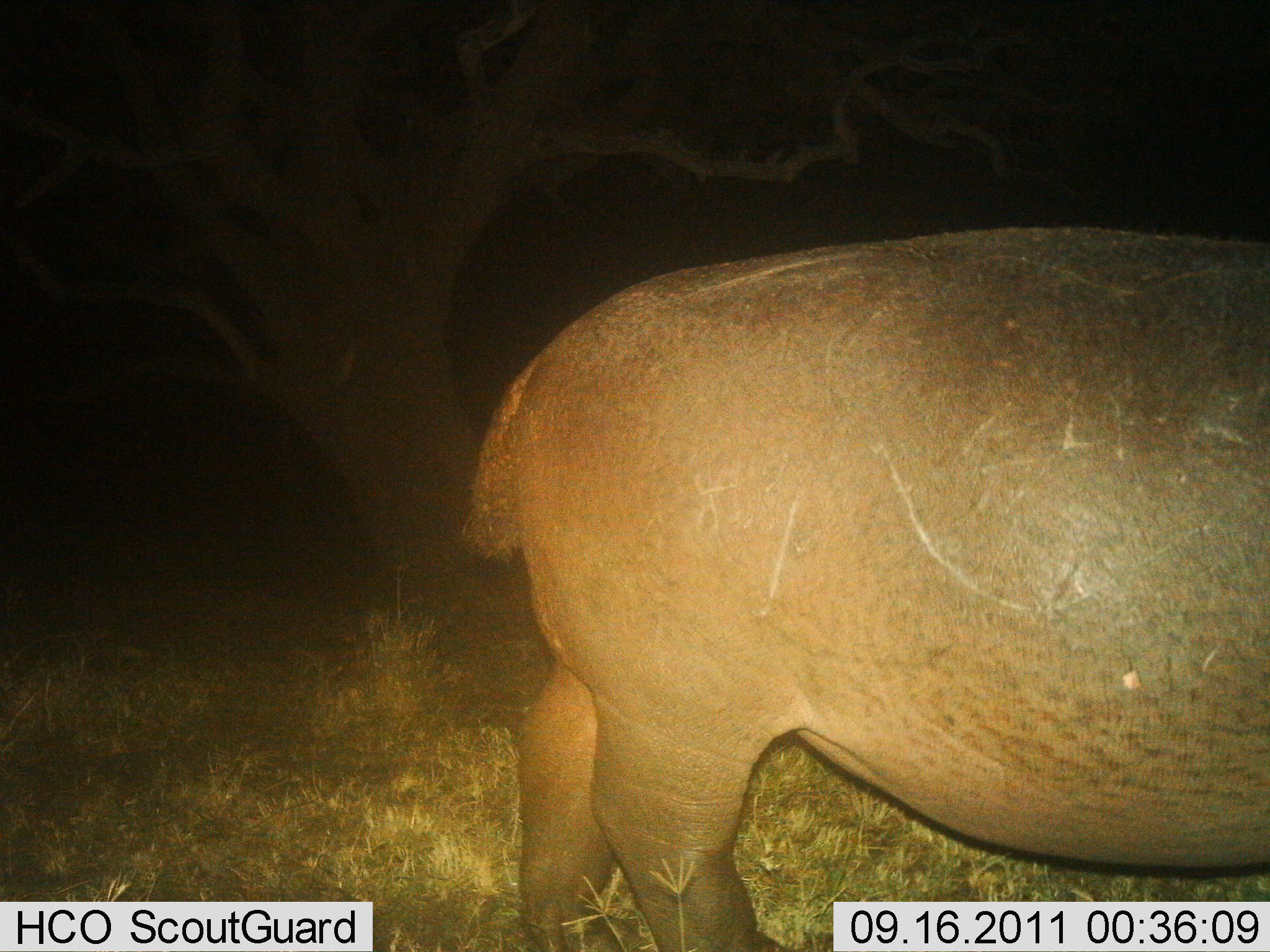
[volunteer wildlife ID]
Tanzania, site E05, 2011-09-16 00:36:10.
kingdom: Animalia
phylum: Chordata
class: Mammalia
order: Artiodactyla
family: Hippopotamidae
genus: Hippopotamus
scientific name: Hippopotamus amphibius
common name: hippopotamus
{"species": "hippopotamus (Hippopotamus amphibius)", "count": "1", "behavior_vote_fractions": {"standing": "77%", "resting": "0%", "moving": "31%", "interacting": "0%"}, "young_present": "0%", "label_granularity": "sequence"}